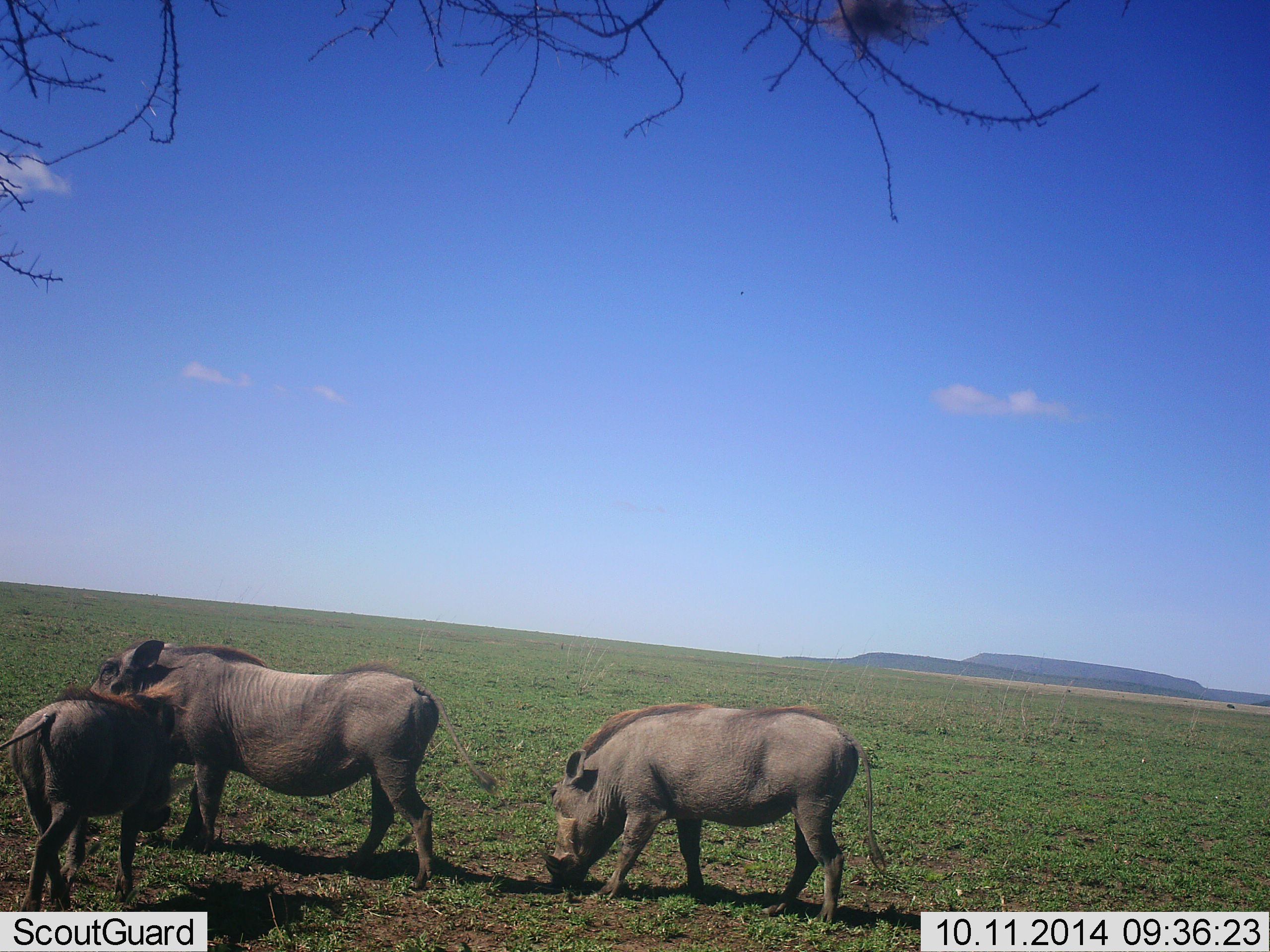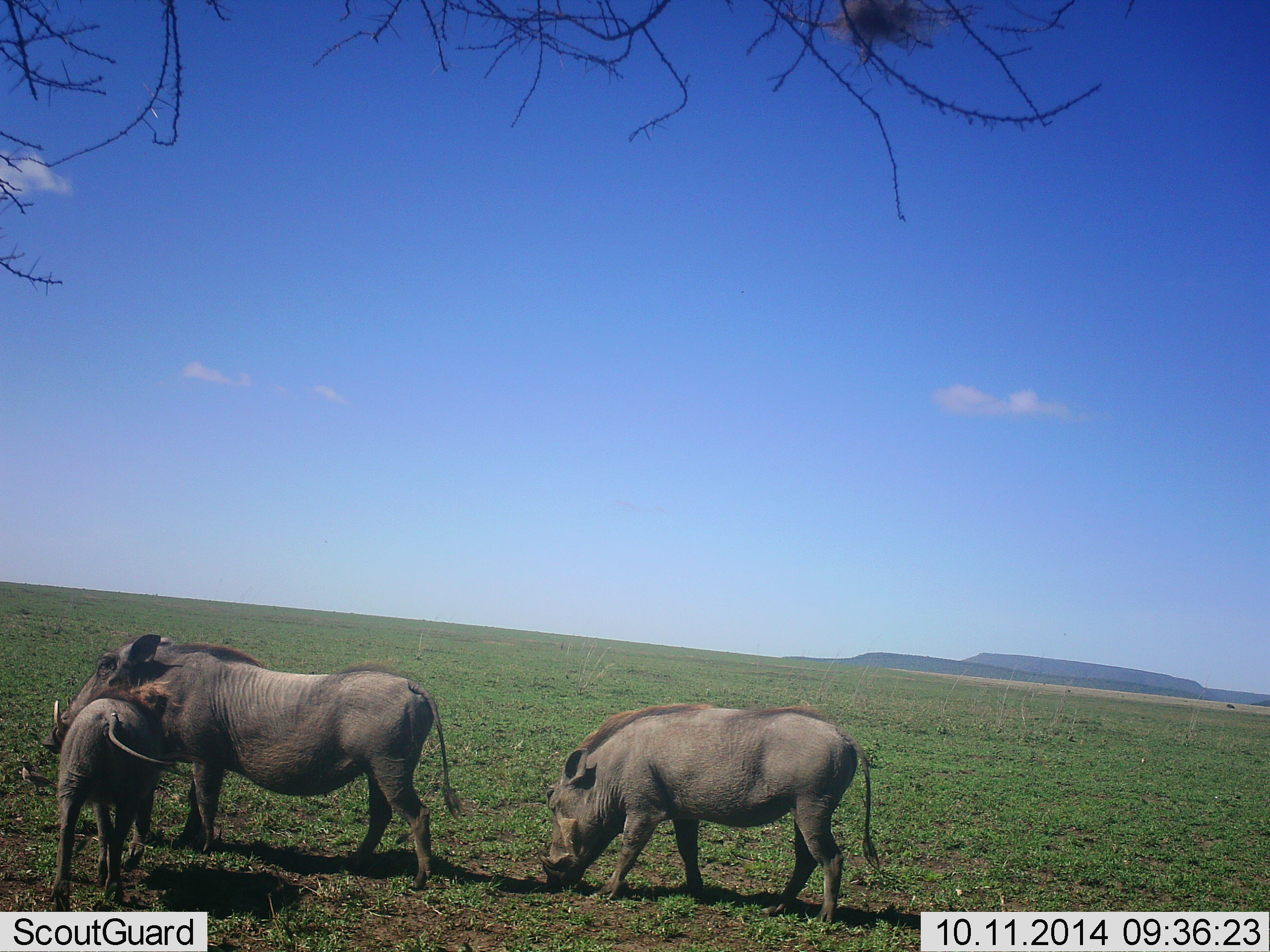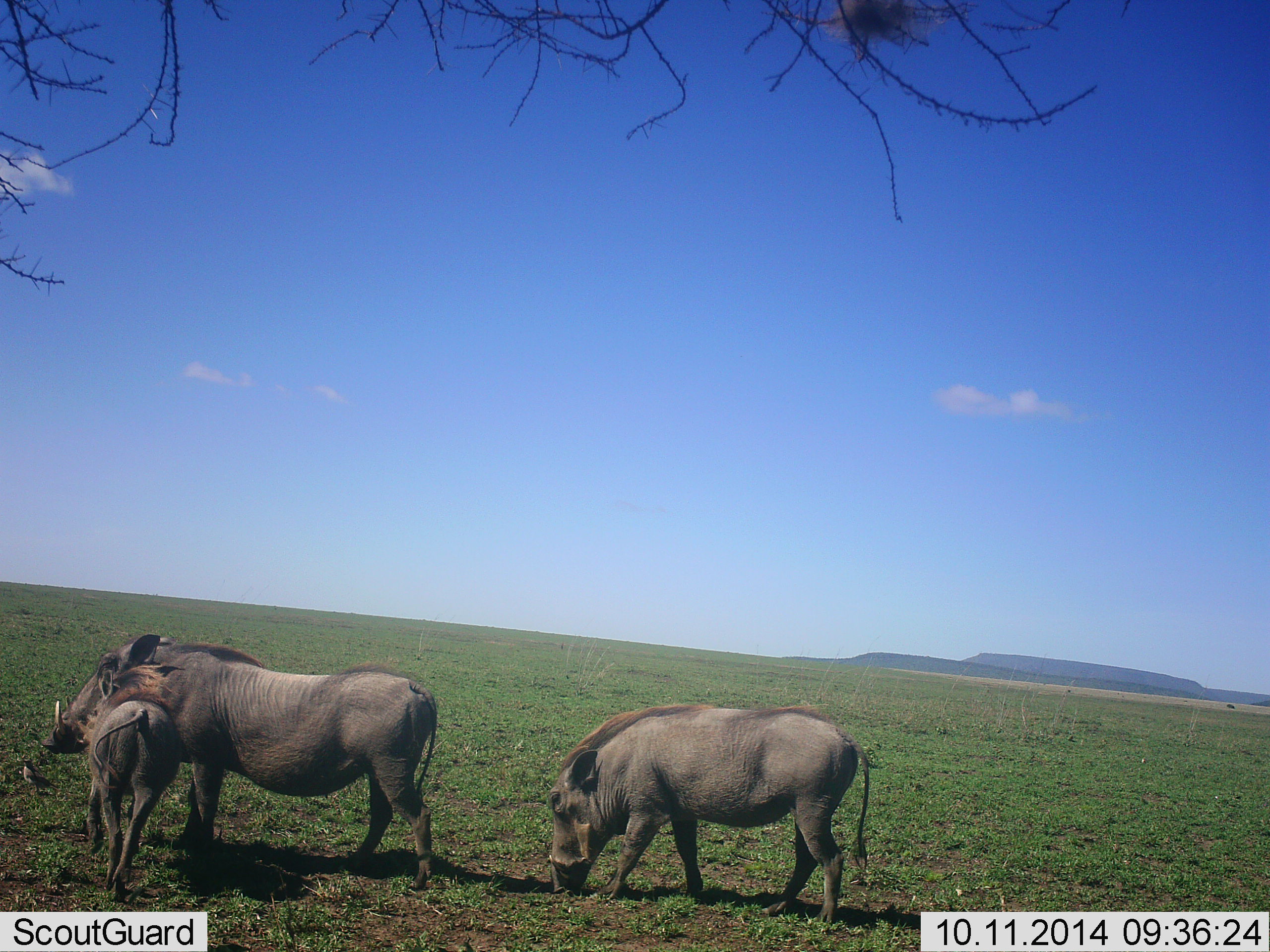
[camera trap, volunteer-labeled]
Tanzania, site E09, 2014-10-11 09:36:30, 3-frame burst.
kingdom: Animalia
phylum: Chordata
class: Mammalia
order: Artiodactyla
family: Suidae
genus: Phacochoerus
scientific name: Phacochoerus africanus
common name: warthog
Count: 3.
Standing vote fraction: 80%.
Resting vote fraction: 0%.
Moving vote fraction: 40%.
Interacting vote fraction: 20%.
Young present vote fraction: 70%.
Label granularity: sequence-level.